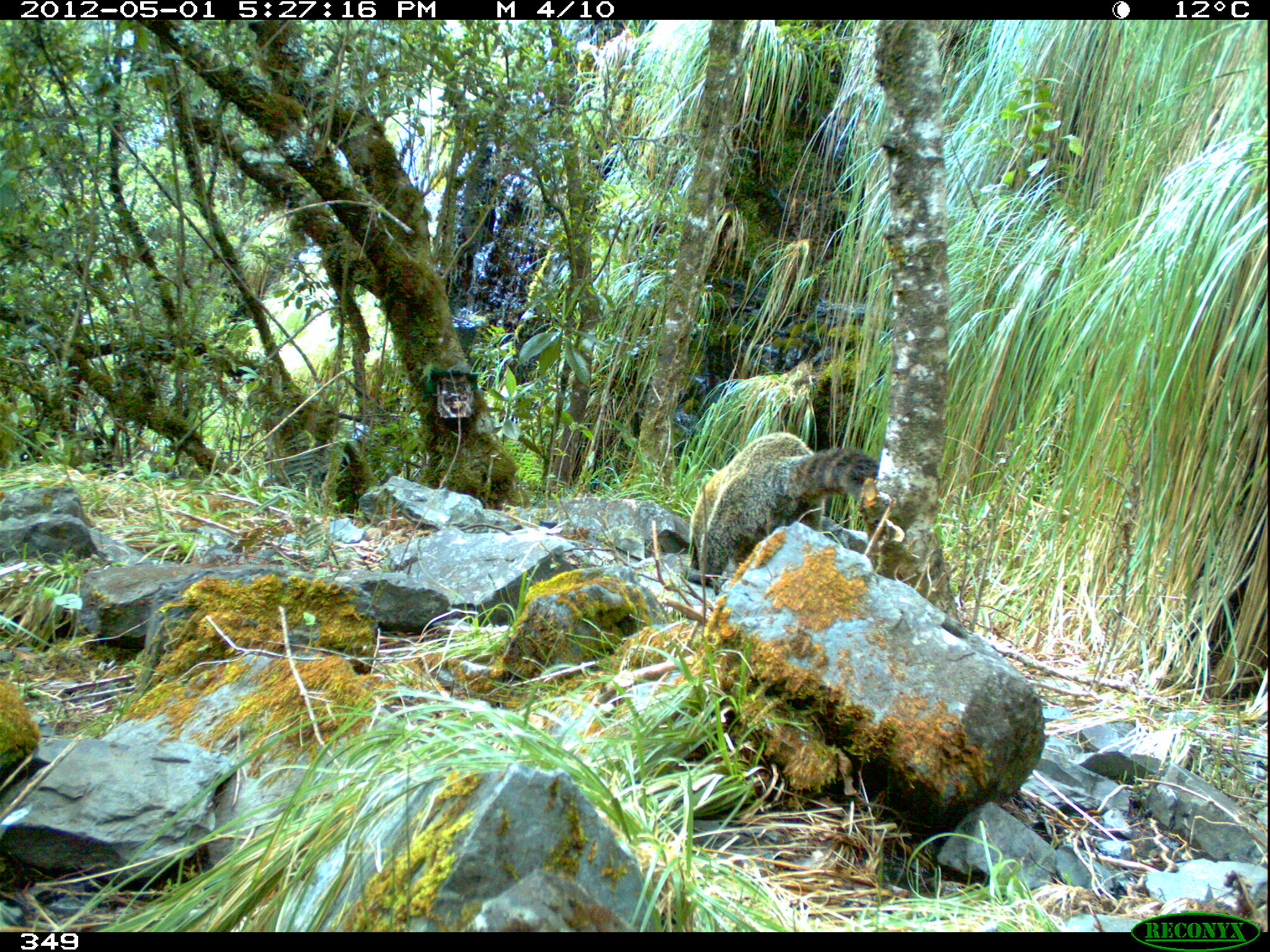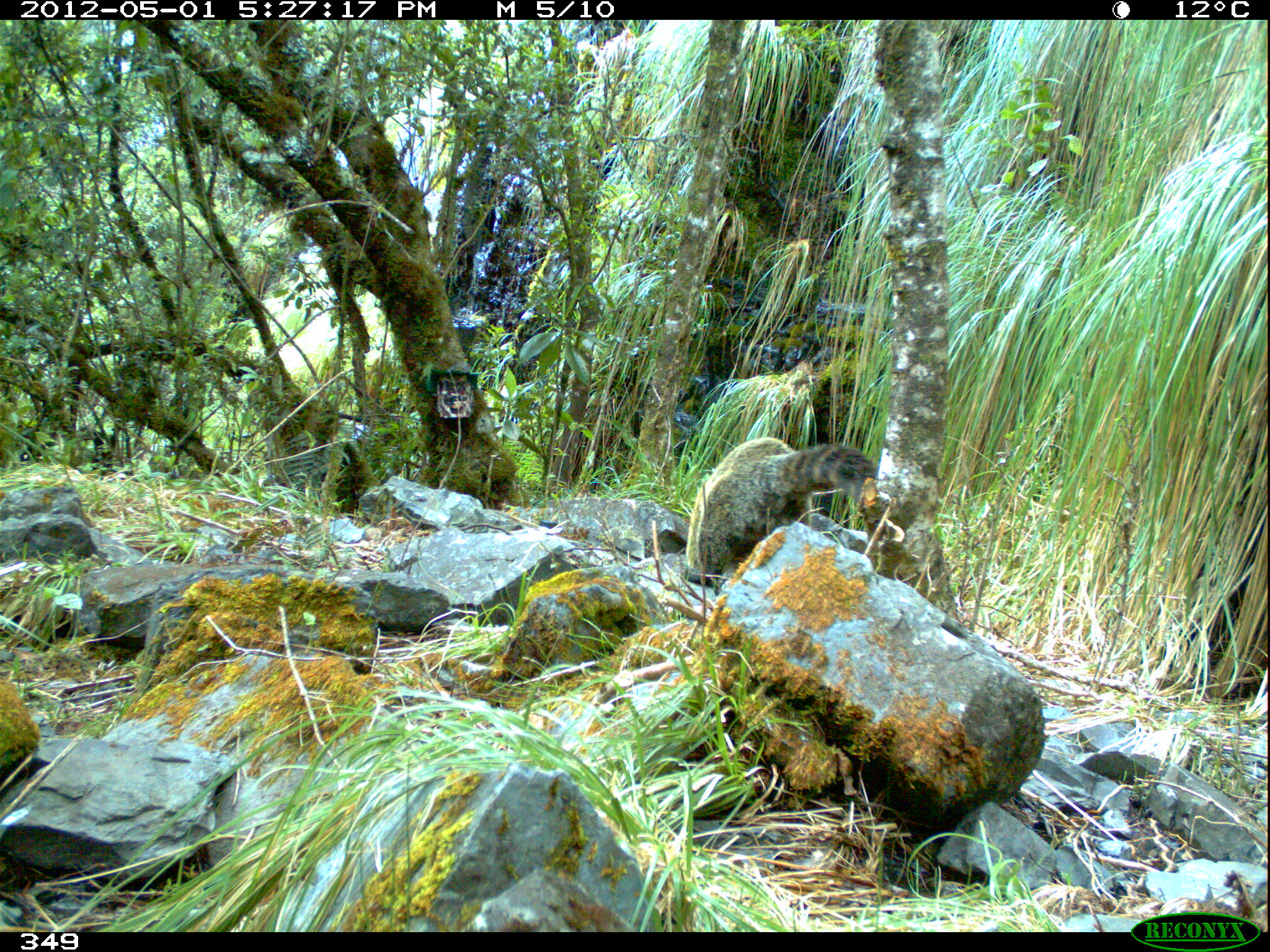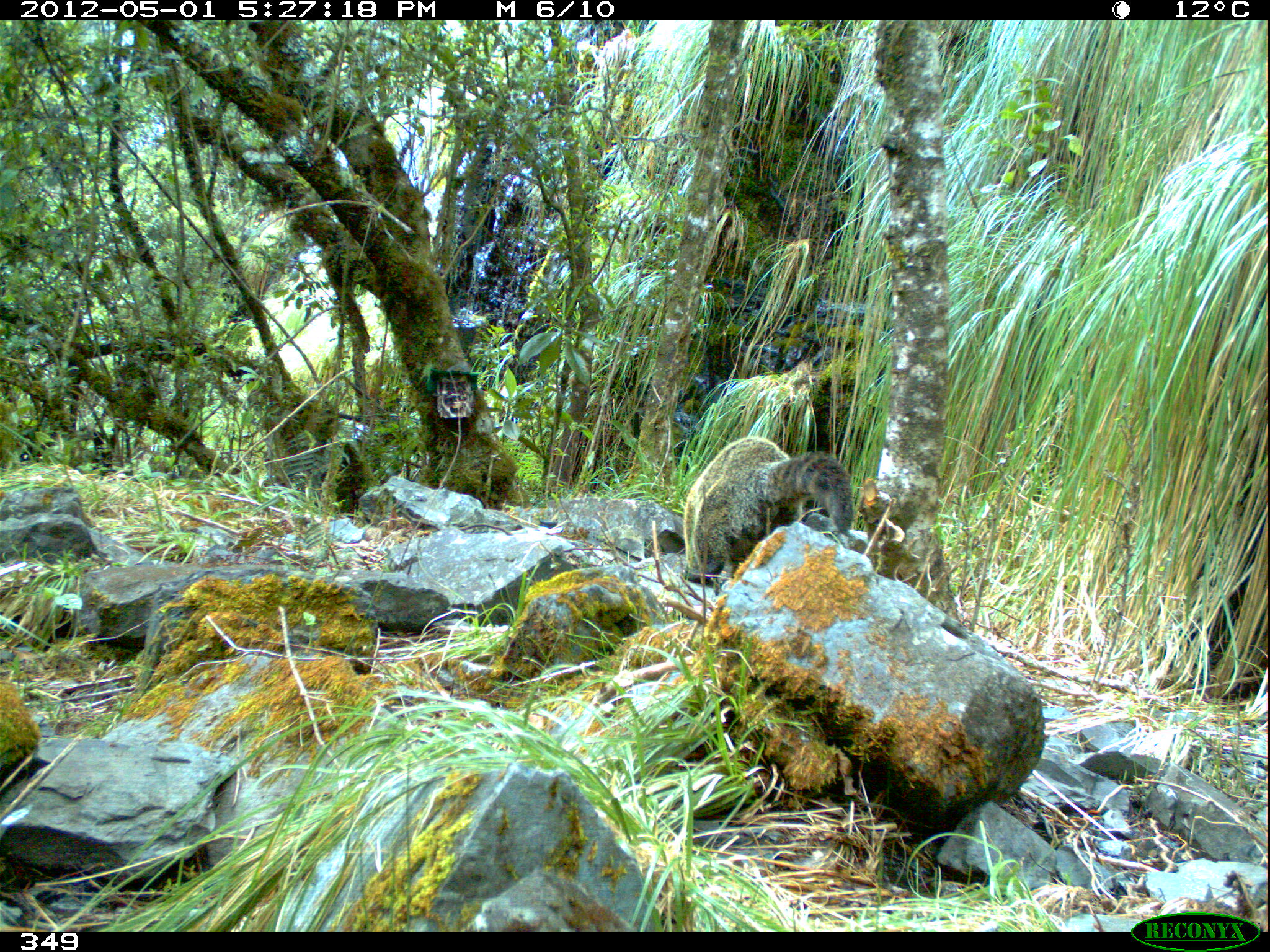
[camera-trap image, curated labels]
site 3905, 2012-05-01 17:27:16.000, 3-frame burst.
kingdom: Animalia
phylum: Chordata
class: Mammalia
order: Carnivora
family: Procyonidae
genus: Nasua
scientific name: Nasua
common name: coatis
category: unknown coati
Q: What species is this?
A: Unknown coati (coatis) (Nasua).